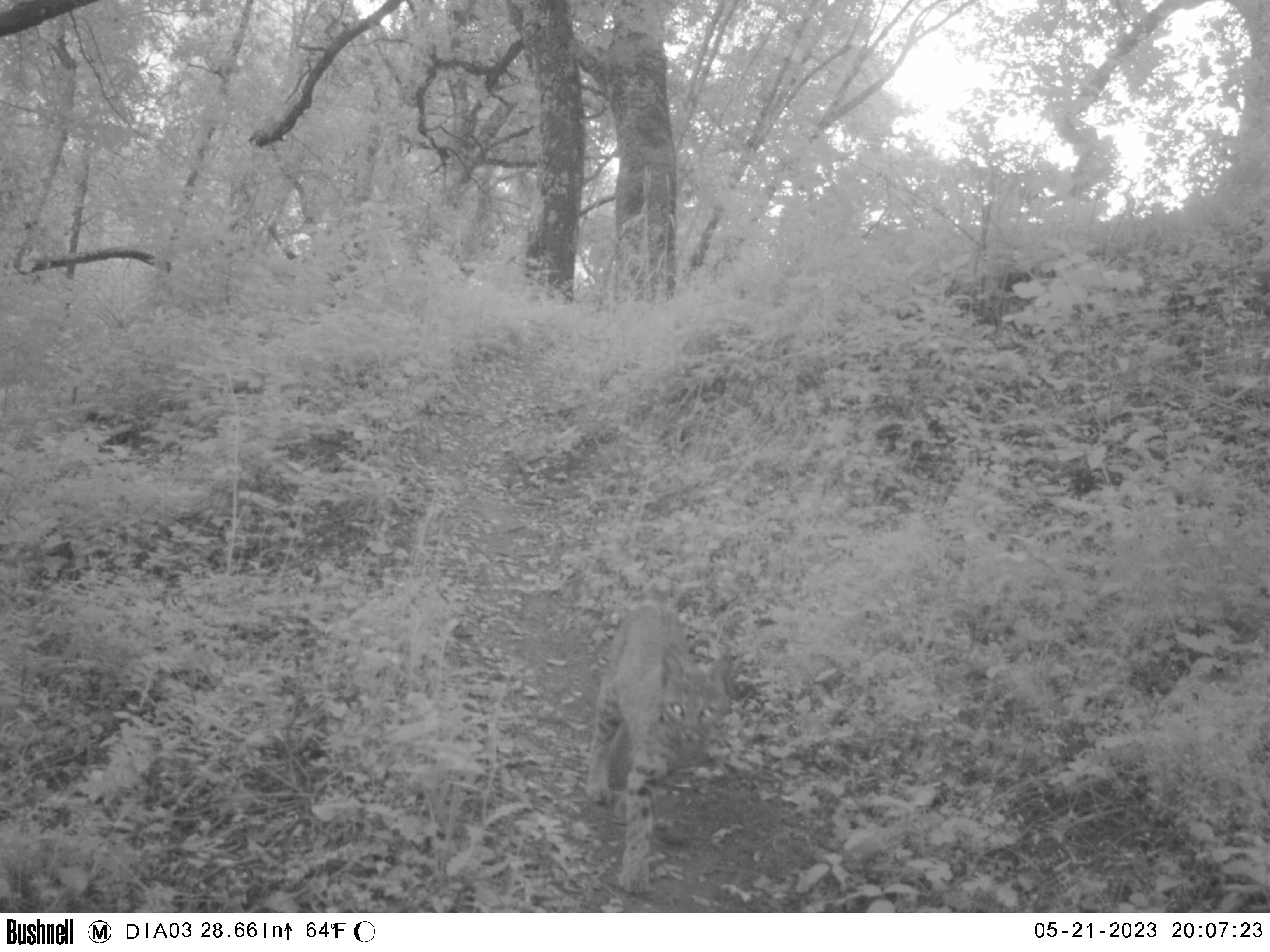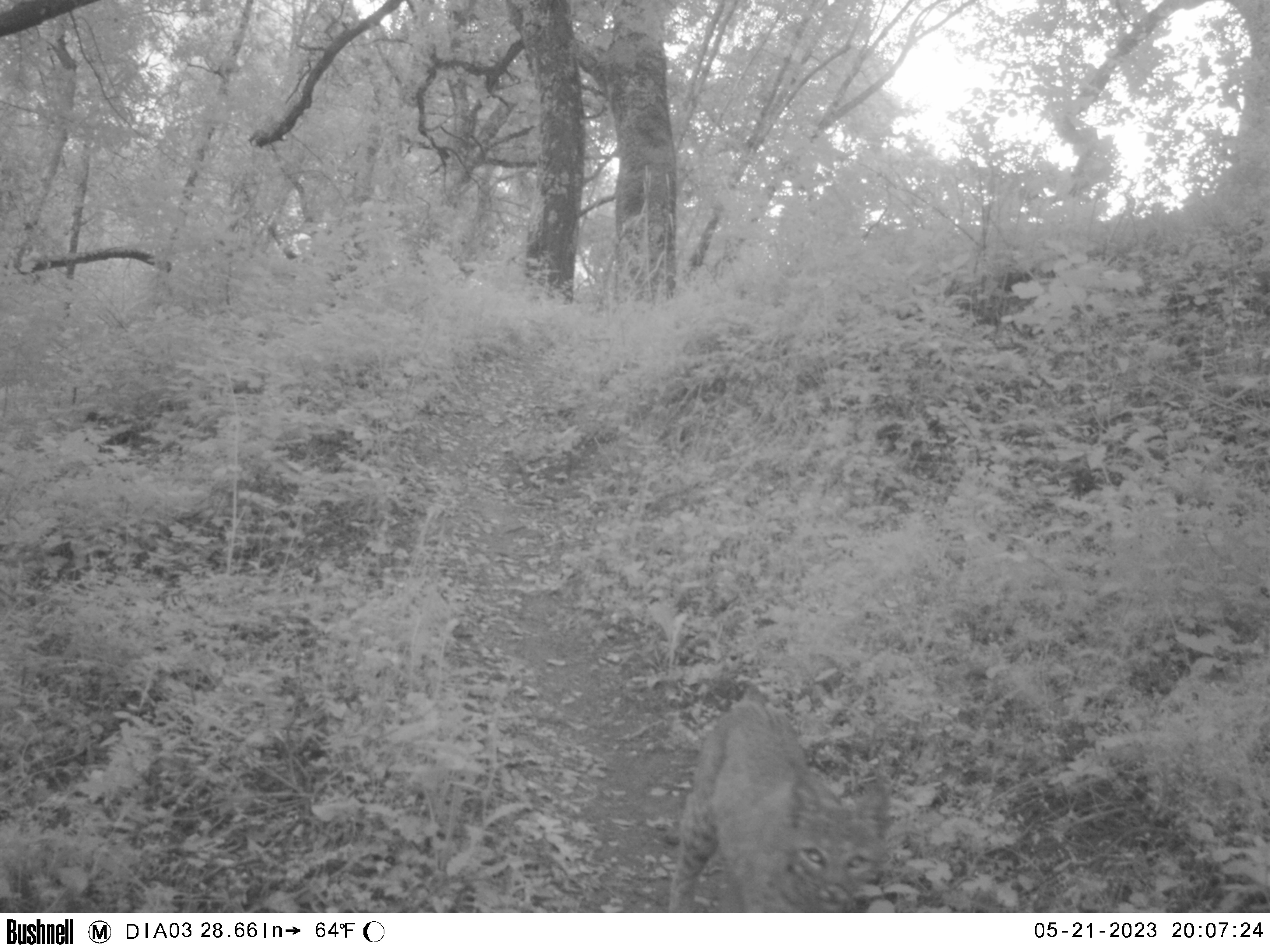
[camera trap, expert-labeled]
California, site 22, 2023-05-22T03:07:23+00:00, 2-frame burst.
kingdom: Animalia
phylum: Chordata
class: Mammalia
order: Carnivora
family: Felidae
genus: Lynx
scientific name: Lynx rufus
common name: bobcat